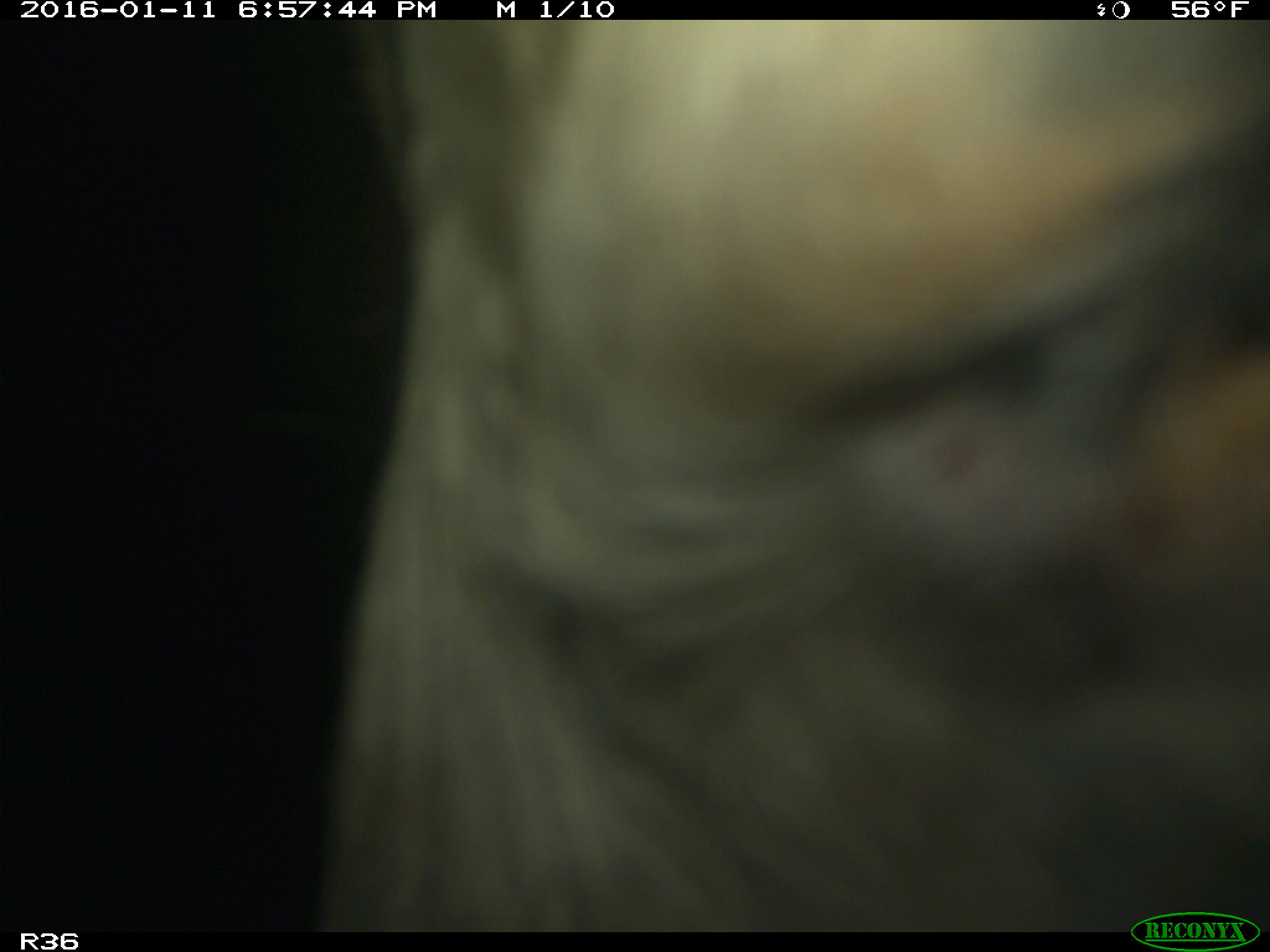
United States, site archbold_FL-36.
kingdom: Animalia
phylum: Chordata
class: Mammalia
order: Artiodactyla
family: Bovidae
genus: Bos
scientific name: Bos taurus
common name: domestic cow